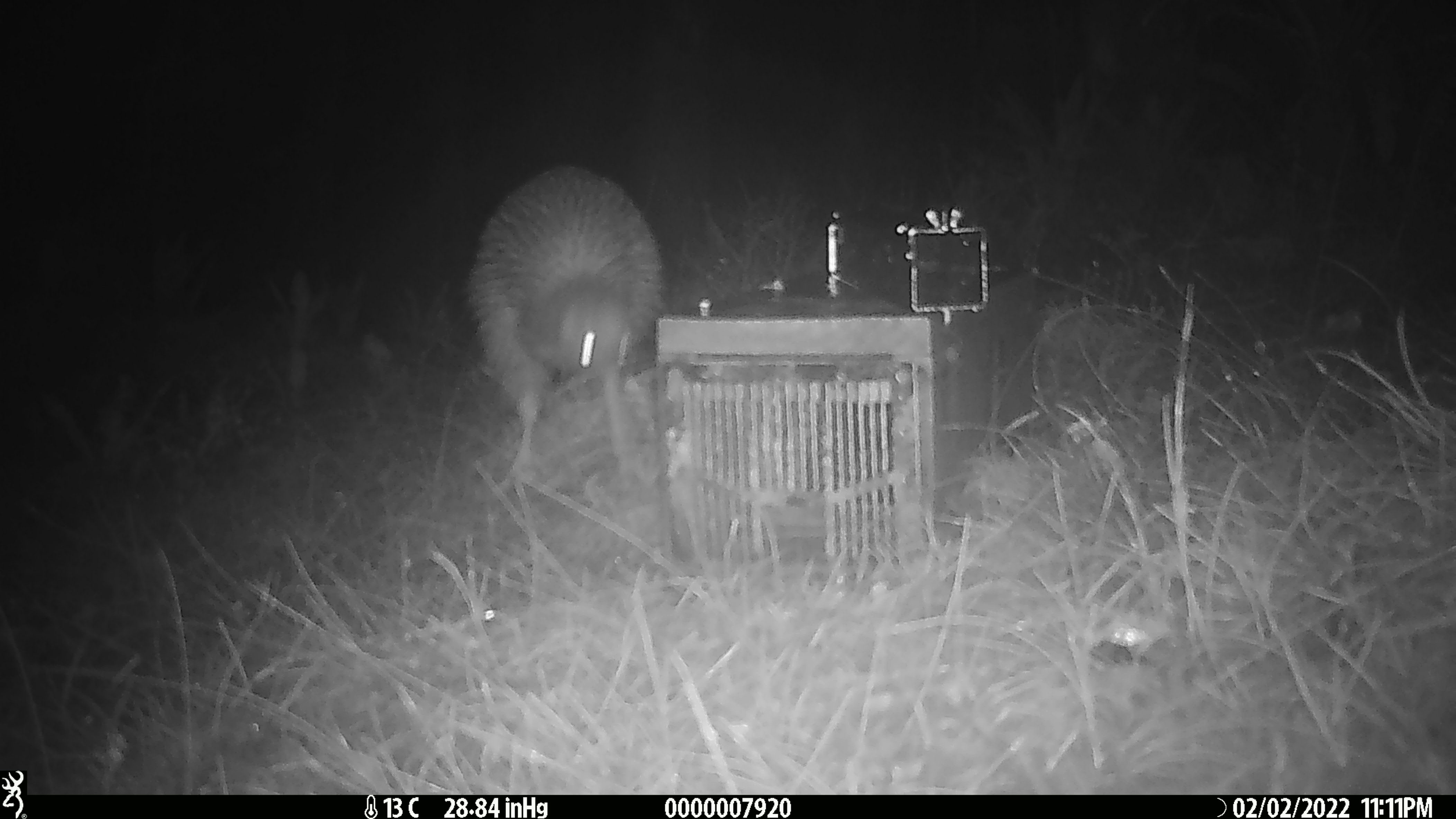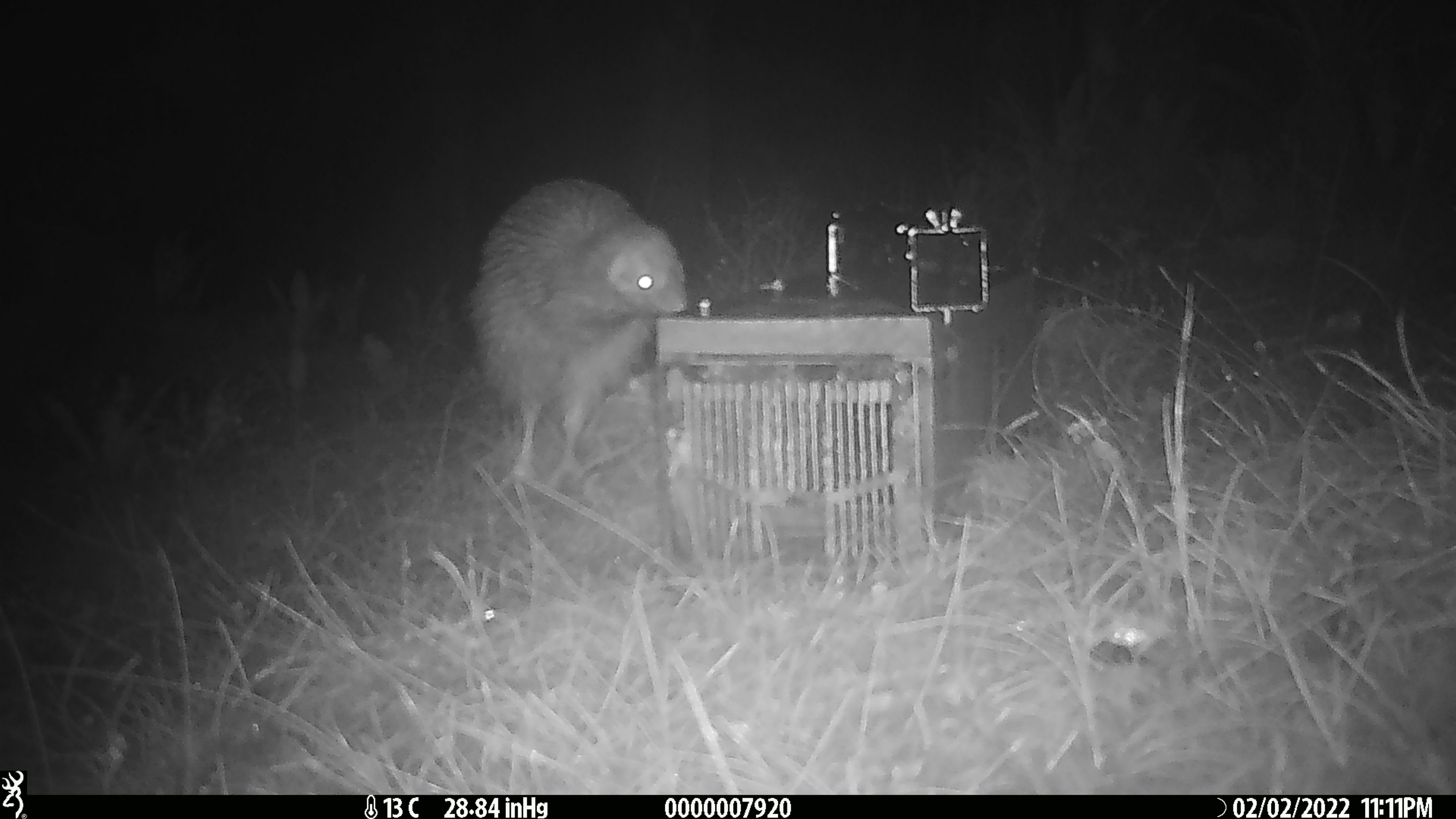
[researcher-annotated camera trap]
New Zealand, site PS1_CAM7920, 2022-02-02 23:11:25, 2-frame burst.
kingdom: Animalia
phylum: Chordata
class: Aves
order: Apterygiformes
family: Apterygidae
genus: Apteryx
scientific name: Apteryx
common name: kiwi